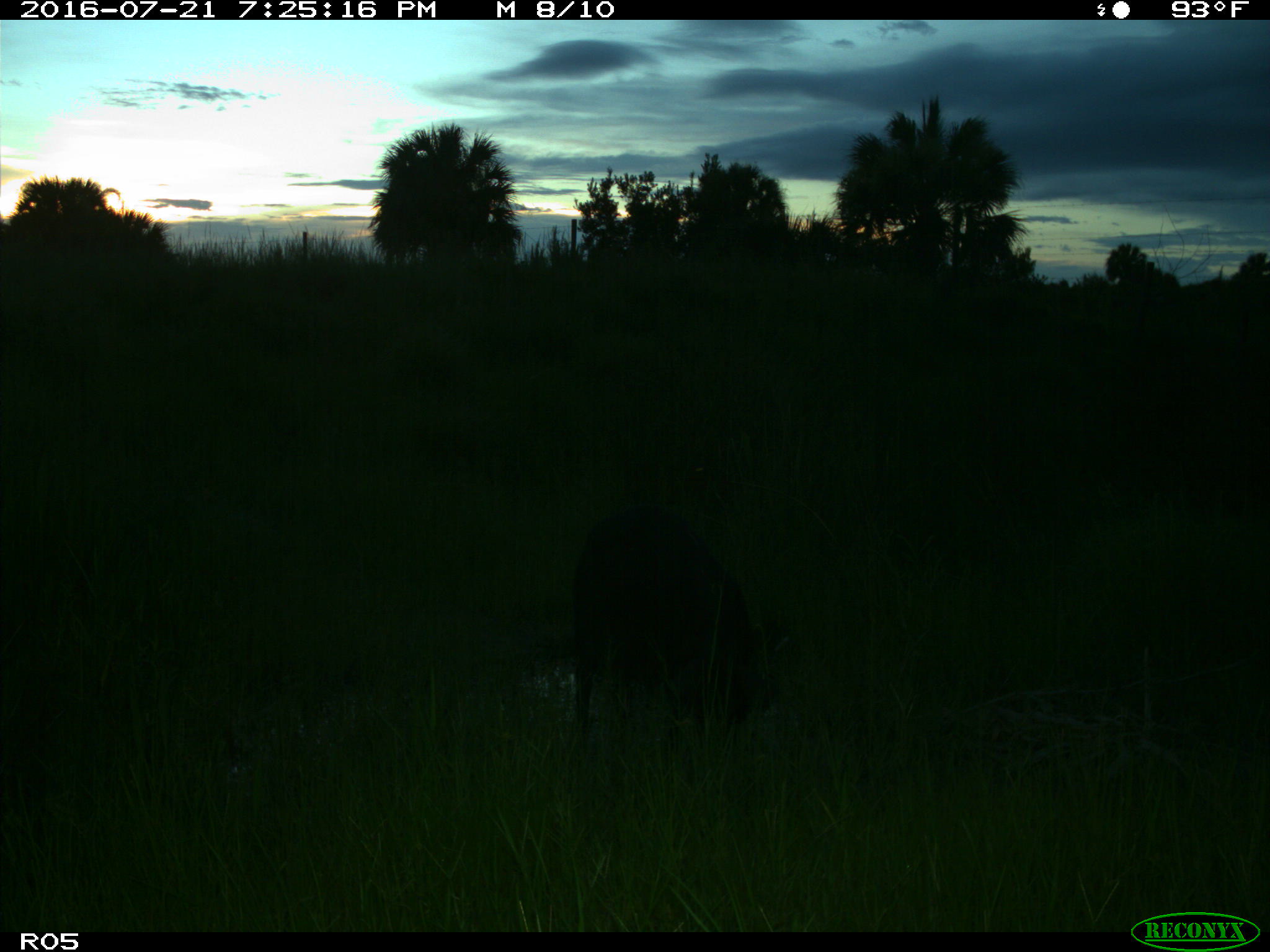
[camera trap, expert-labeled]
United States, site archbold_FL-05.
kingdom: Animalia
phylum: Chordata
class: Mammalia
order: Artiodactyla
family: Suidae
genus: Sus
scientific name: Sus scrofa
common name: wild boar